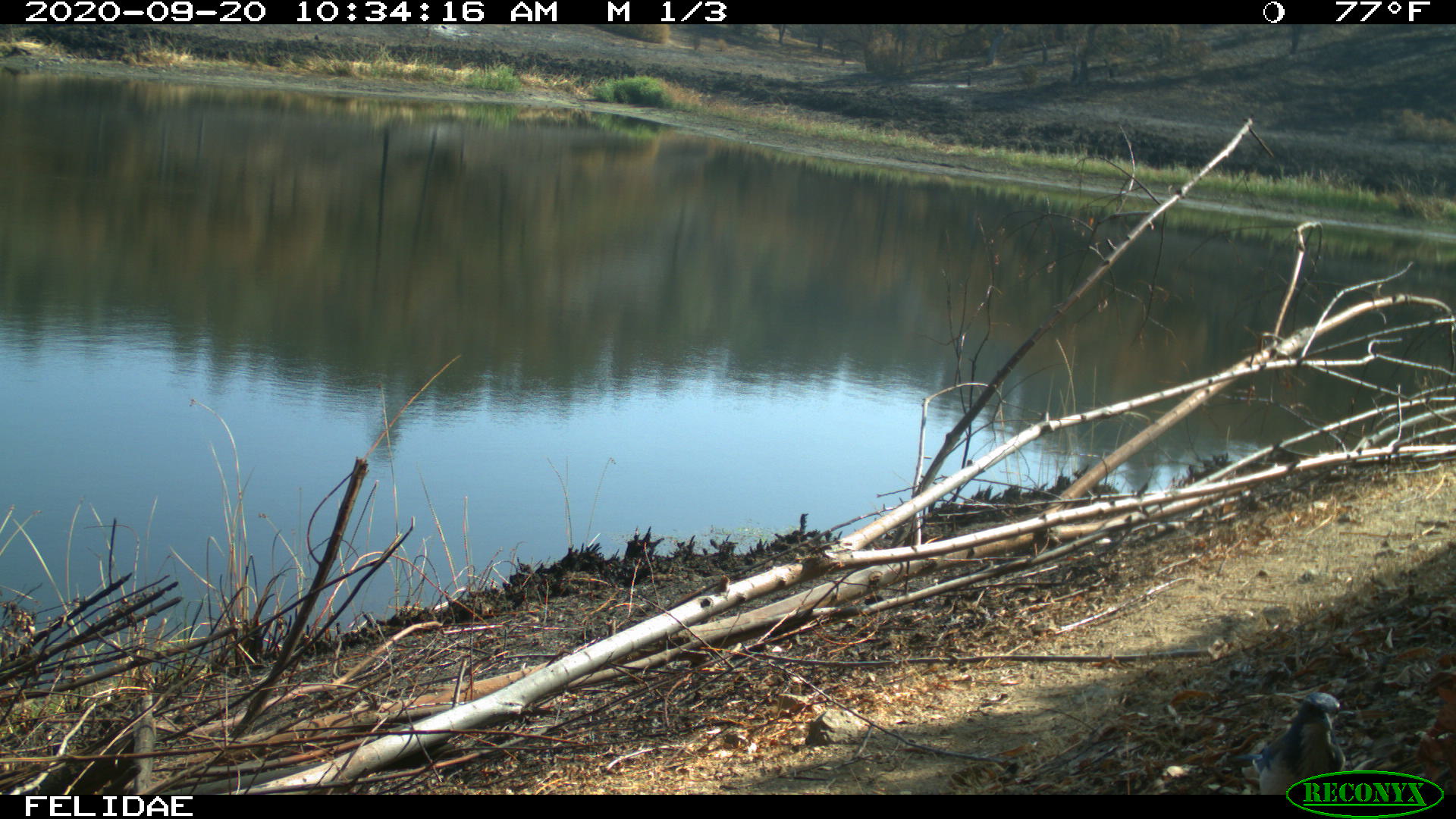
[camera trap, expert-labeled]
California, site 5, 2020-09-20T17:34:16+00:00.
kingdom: Animalia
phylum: Chordata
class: Aves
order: Passeriformes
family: Corvidae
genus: Aphelocoma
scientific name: Aphelocoma californica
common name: california scrub jay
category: western scrub-jay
Western scrub-jay (california scrub jay) (Aphelocoma californica).